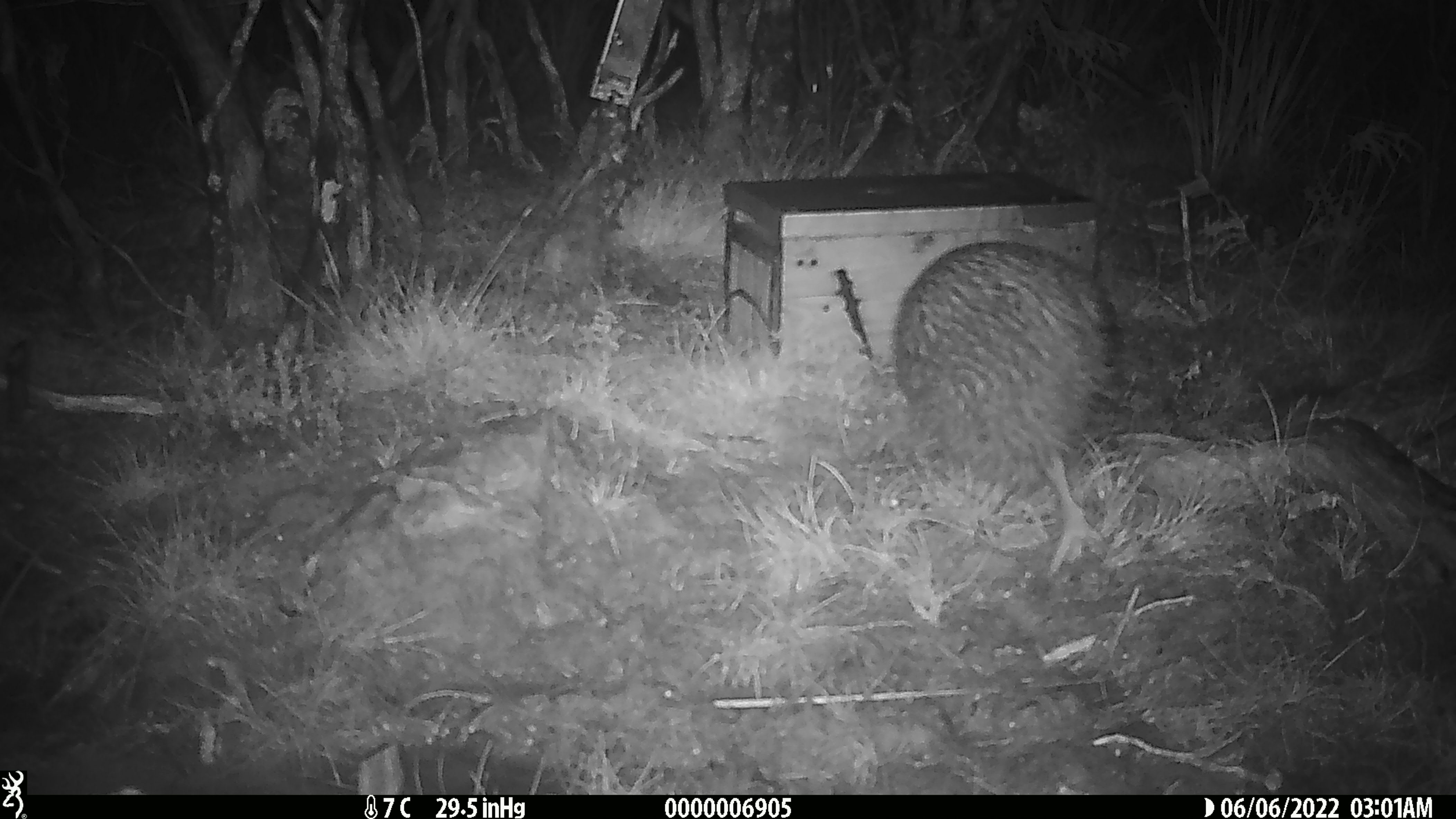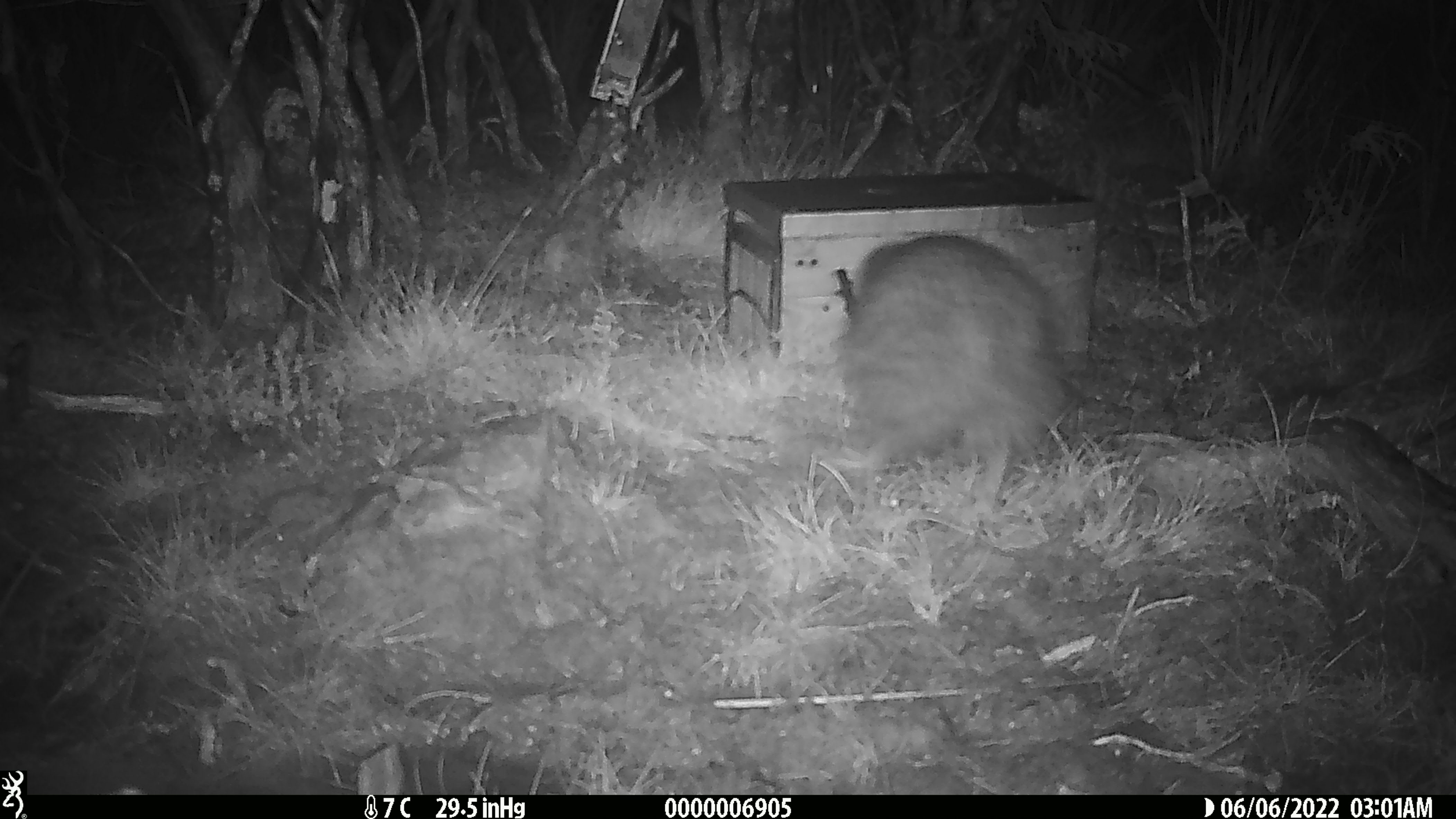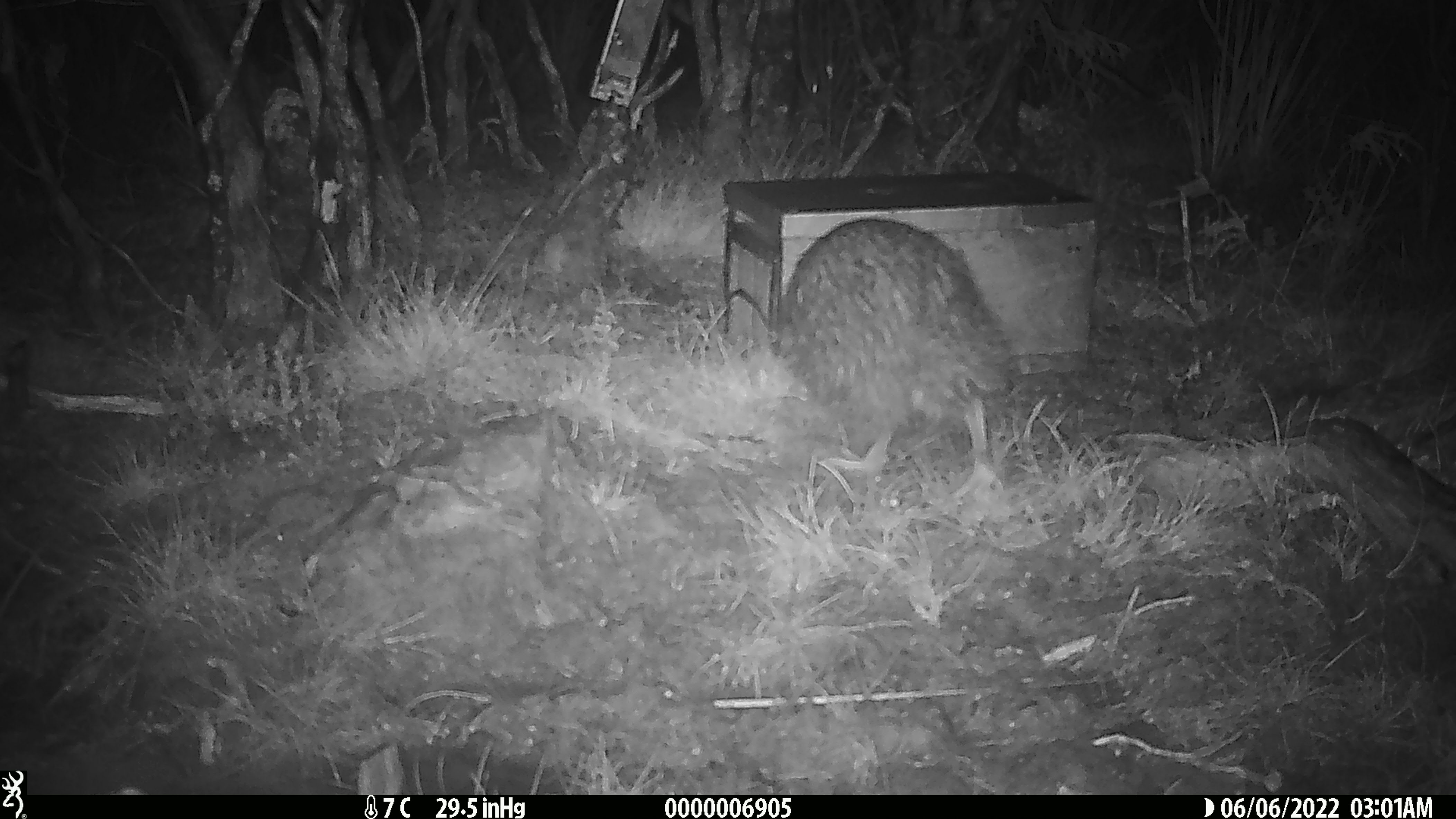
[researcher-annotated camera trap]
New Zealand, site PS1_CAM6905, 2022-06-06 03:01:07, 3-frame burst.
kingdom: Animalia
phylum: Chordata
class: Aves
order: Apterygiformes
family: Apterygidae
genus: Apteryx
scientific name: Apteryx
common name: kiwi